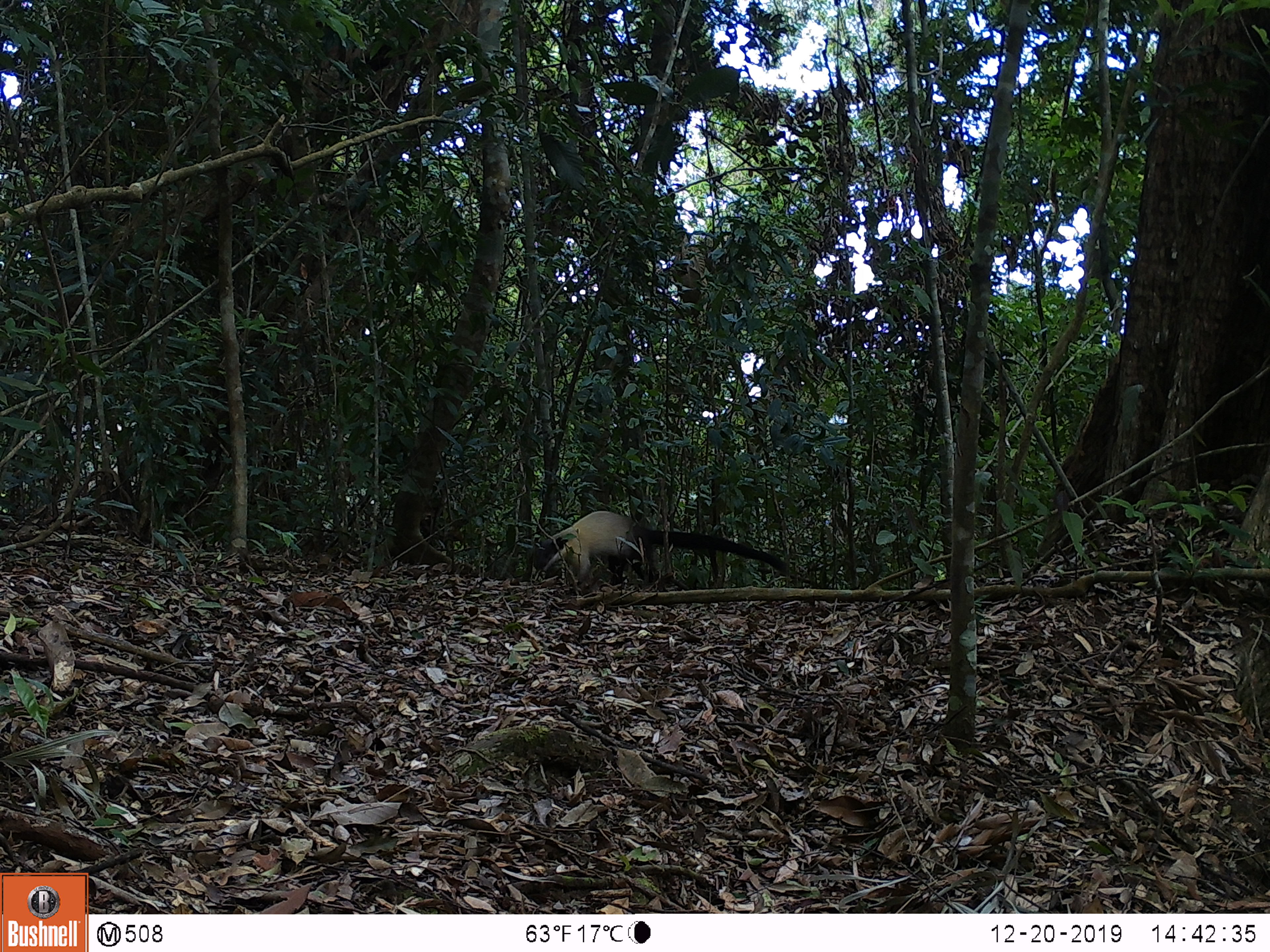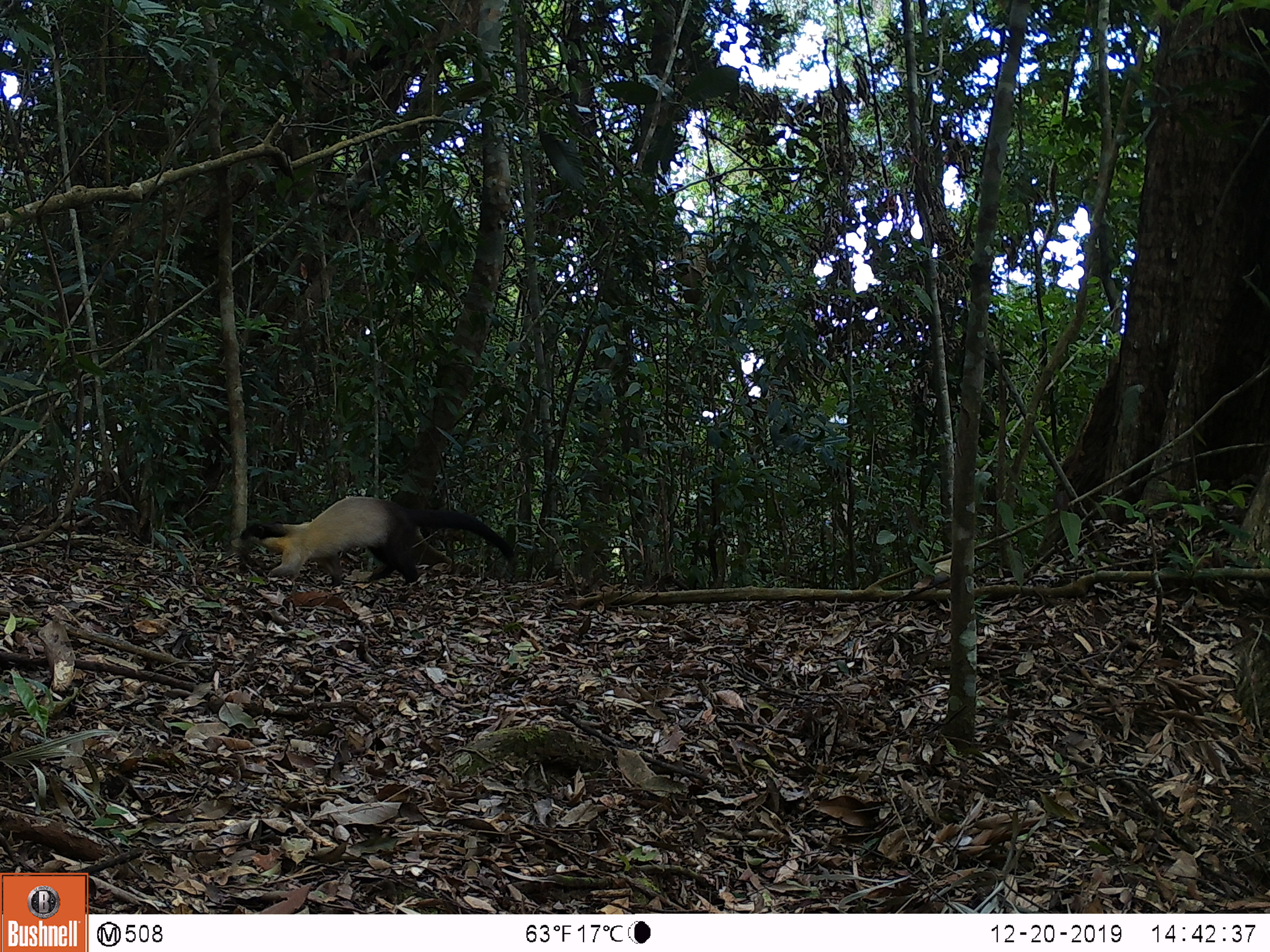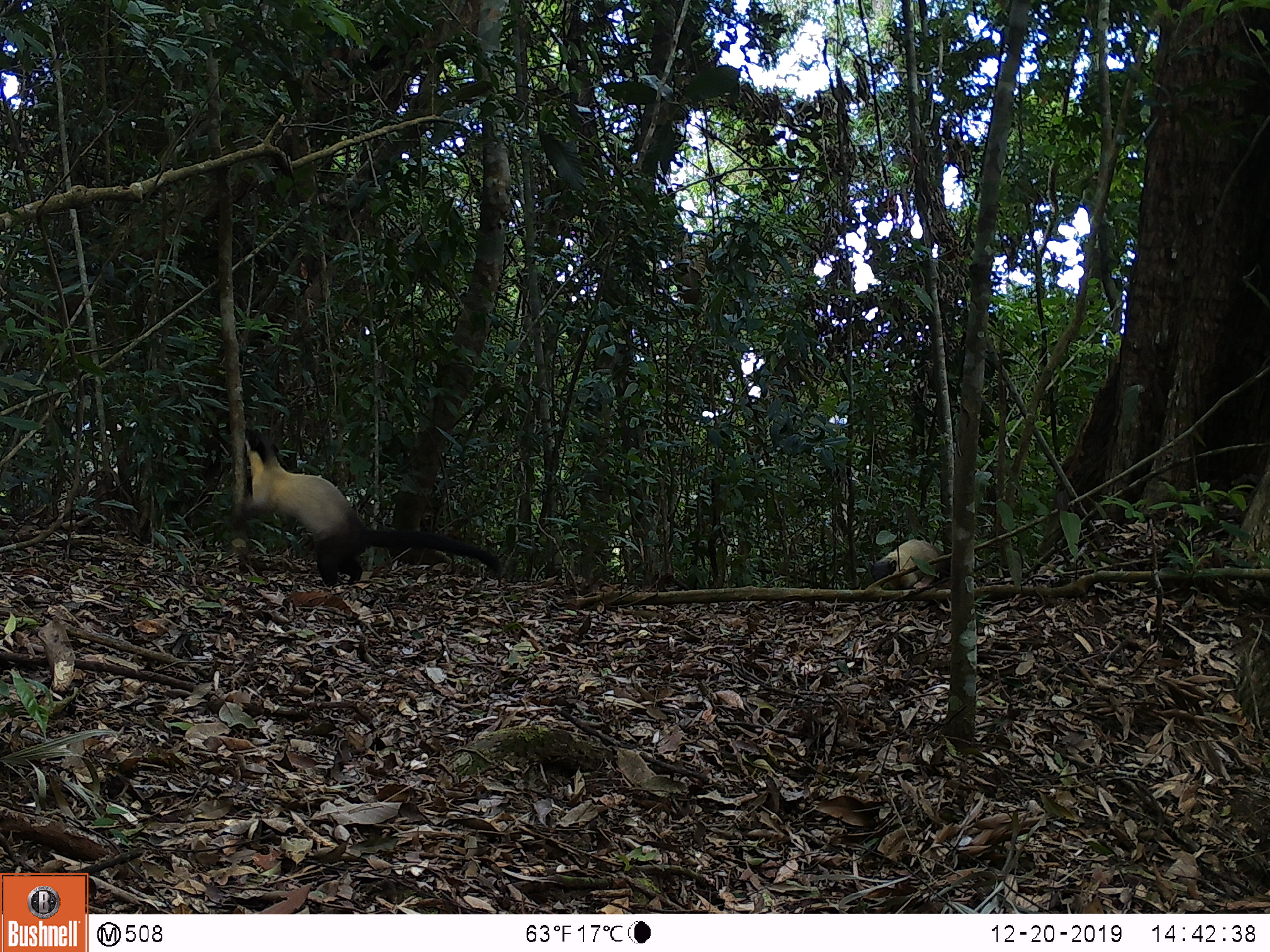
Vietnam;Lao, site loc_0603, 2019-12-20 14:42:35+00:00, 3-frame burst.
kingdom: Animalia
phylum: Chordata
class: Mammalia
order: Carnivora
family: Mustelidae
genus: Martes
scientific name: Martes flavigula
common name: yellow-throated marten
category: yellow throated marten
Yellow throated marten (yellow-throated marten) (Martes flavigula). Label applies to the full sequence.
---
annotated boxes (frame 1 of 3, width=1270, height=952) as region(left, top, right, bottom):
yellow throated marten: region(528, 510, 787, 585)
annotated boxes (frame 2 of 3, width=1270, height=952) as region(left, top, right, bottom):
yellow throated marten: region(236, 493, 517, 583); region(913, 558, 952, 593)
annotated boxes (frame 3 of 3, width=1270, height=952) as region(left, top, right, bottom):
yellow throated marten: region(225, 425, 499, 586); region(869, 536, 947, 592)